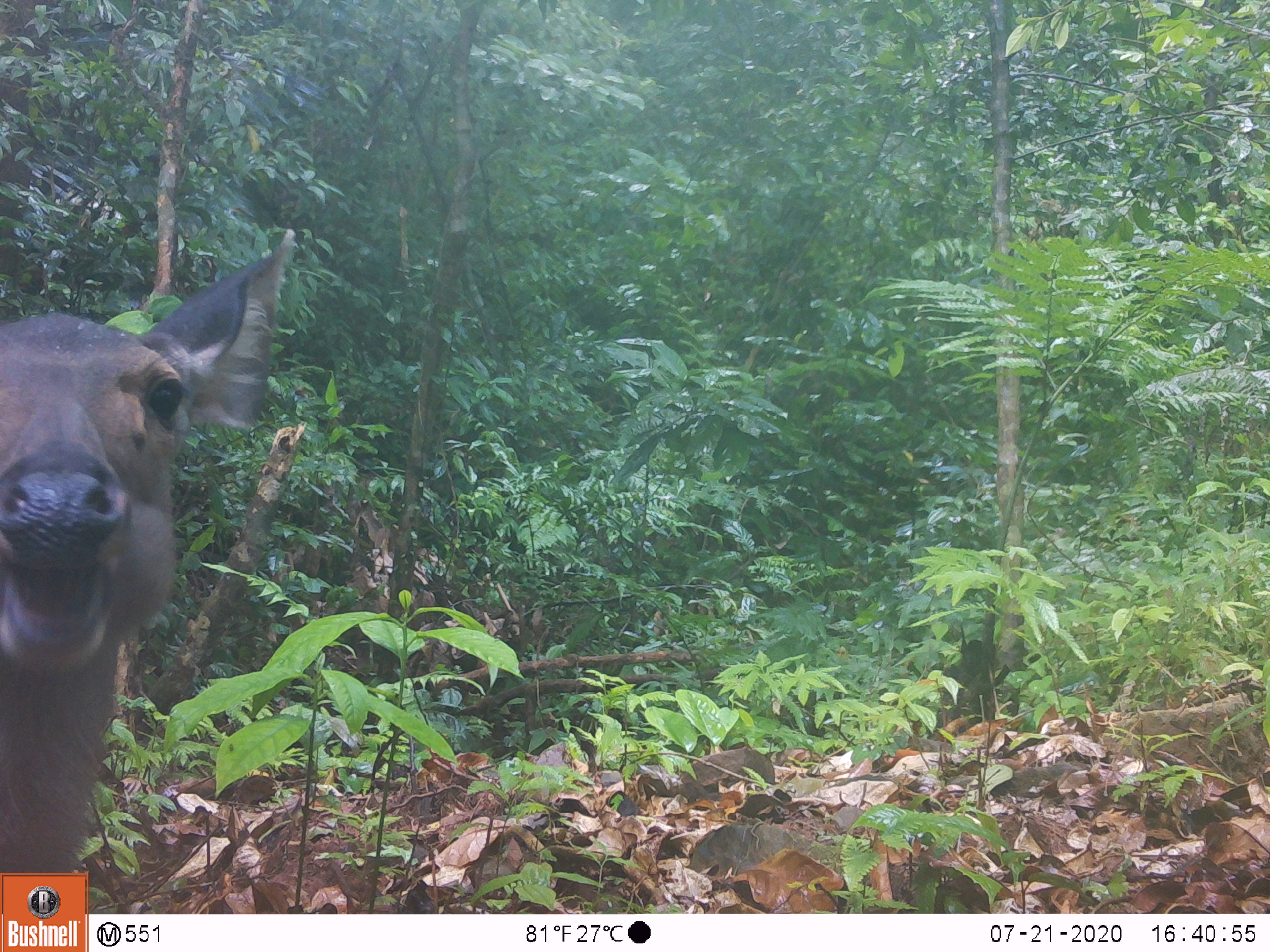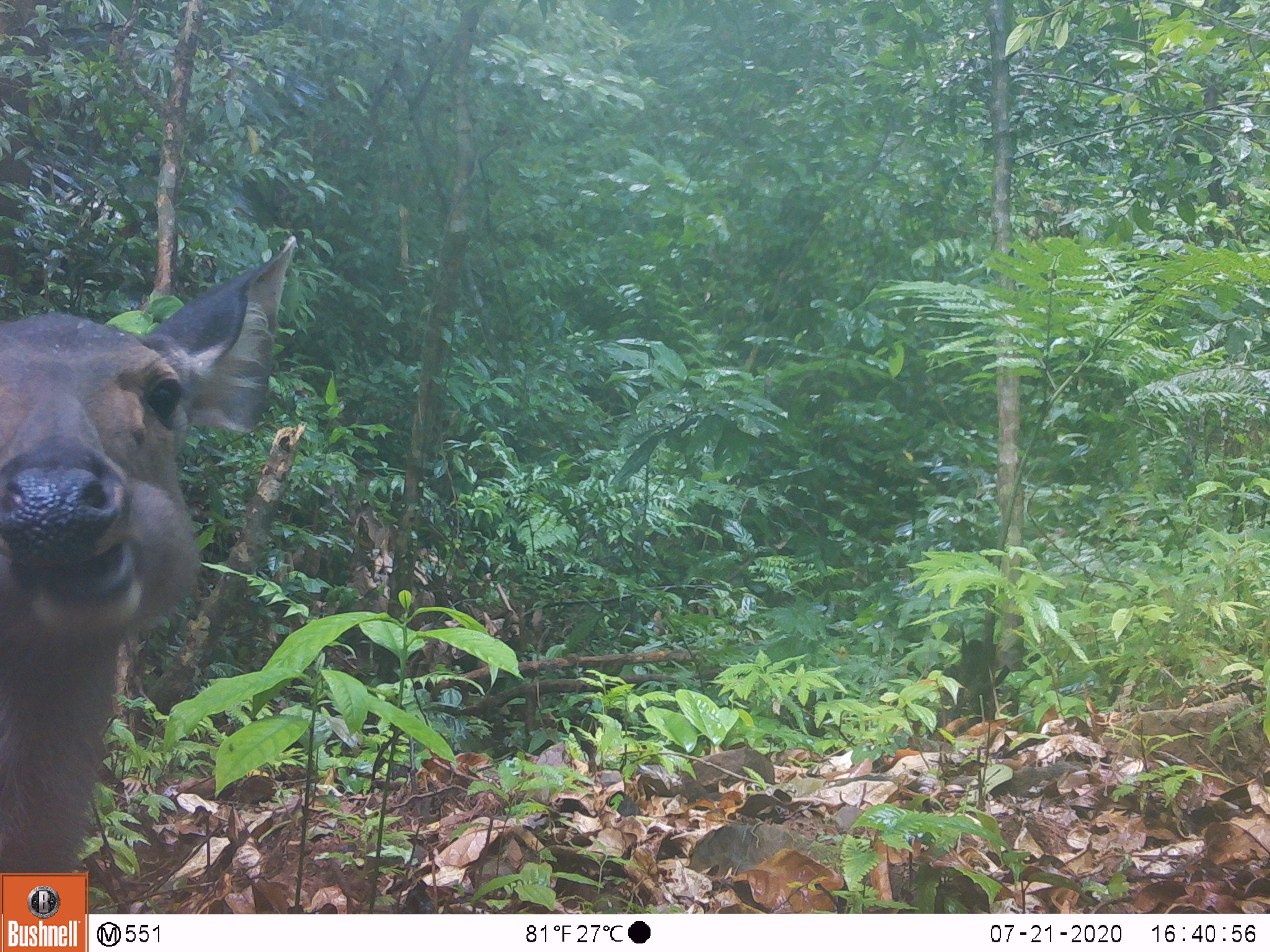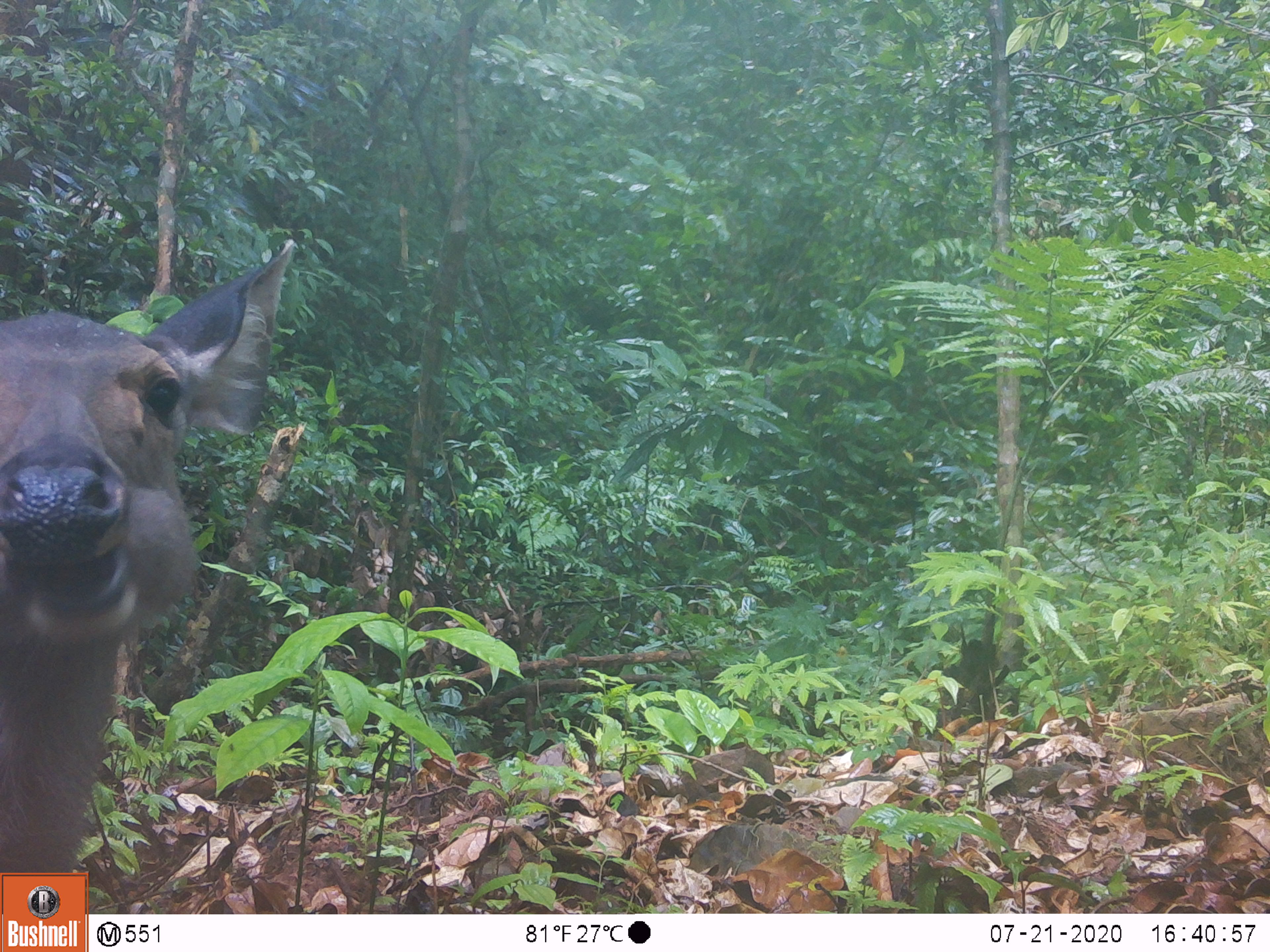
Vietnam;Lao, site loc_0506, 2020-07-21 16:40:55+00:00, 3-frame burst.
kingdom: Animalia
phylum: Chordata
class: Mammalia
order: Artiodactyla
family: Cervidae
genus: Rusa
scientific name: Rusa unicolor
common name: sambar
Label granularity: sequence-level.